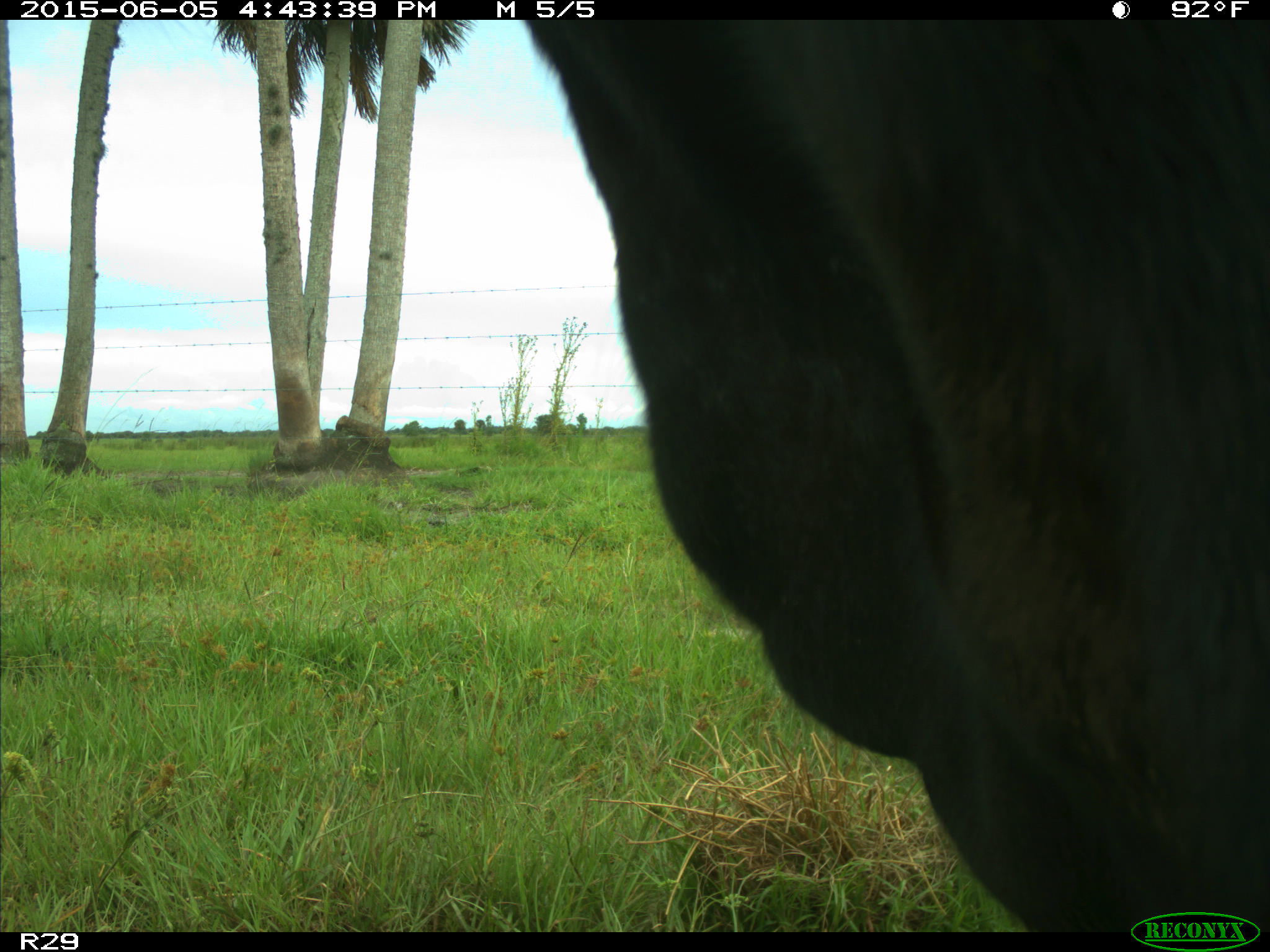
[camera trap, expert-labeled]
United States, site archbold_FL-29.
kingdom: Animalia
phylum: Chordata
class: Mammalia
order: Artiodactyla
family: Bovidae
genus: Bos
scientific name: Bos taurus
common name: domestic cow